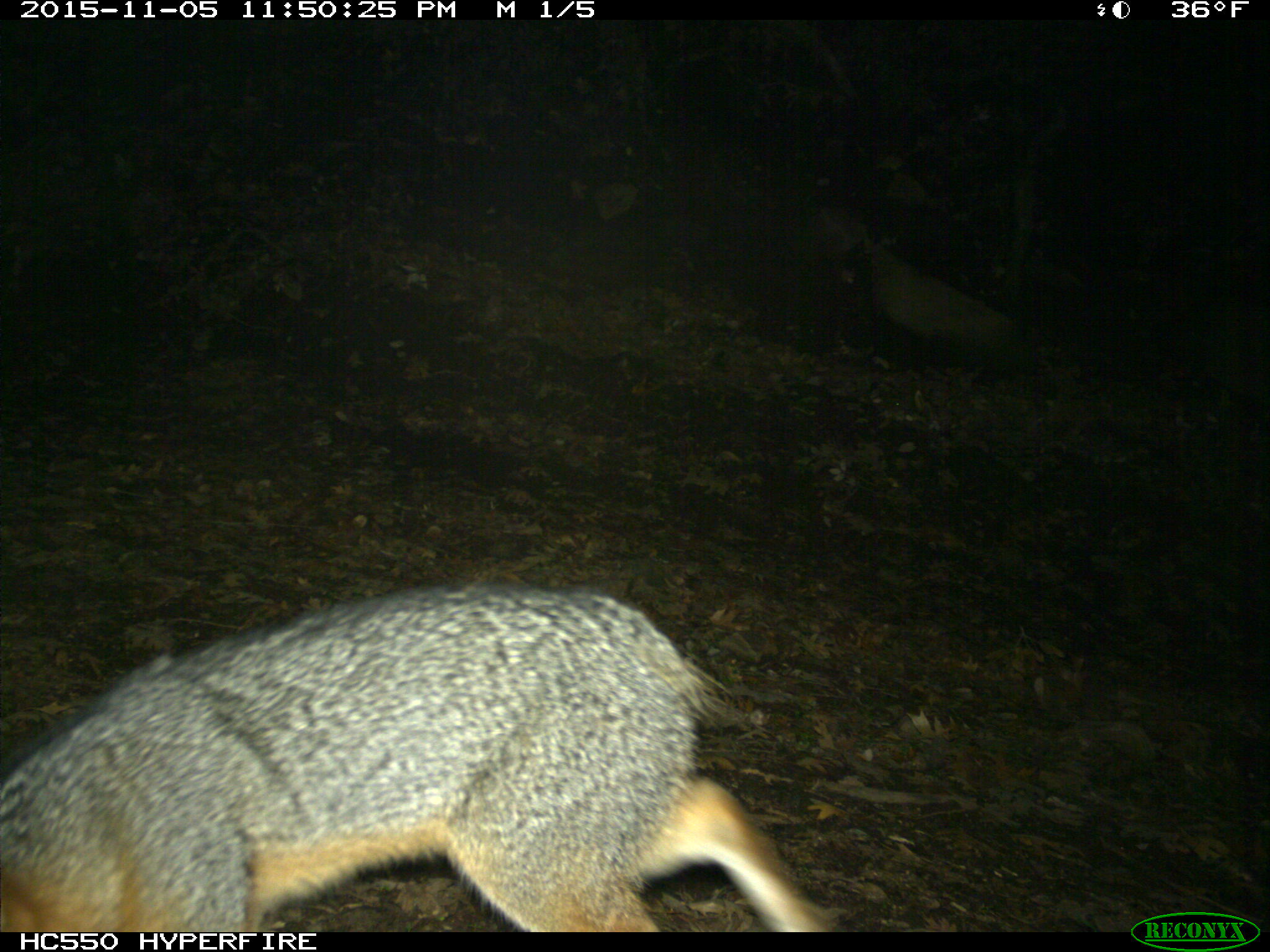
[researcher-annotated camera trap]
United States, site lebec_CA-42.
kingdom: Animalia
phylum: Chordata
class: Mammalia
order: Carnivora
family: Canidae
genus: Urocyon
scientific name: Urocyon cinereoargenteus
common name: gray fox